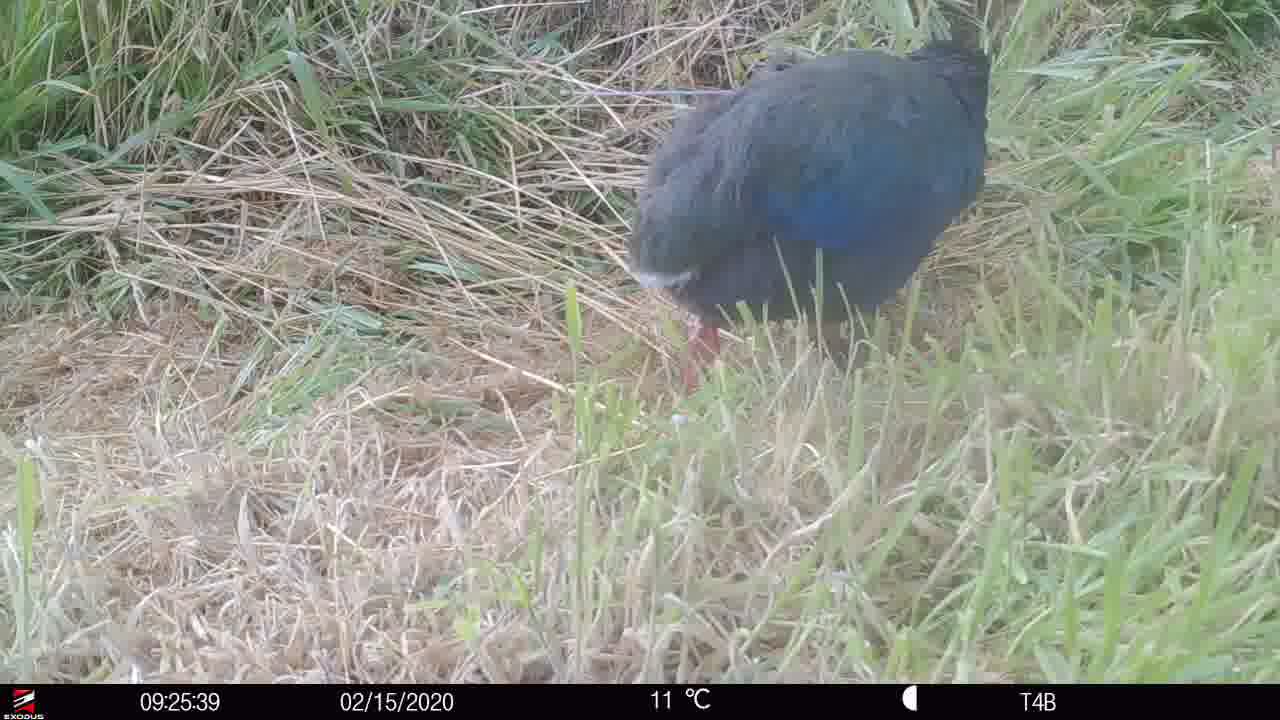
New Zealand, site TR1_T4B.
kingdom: Animalia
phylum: Chordata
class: Aves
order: Gruiformes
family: Rallidae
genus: Porphyrio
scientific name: Porphyrio mantelli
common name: takahe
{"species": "takahe (Porphyrio mantelli)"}